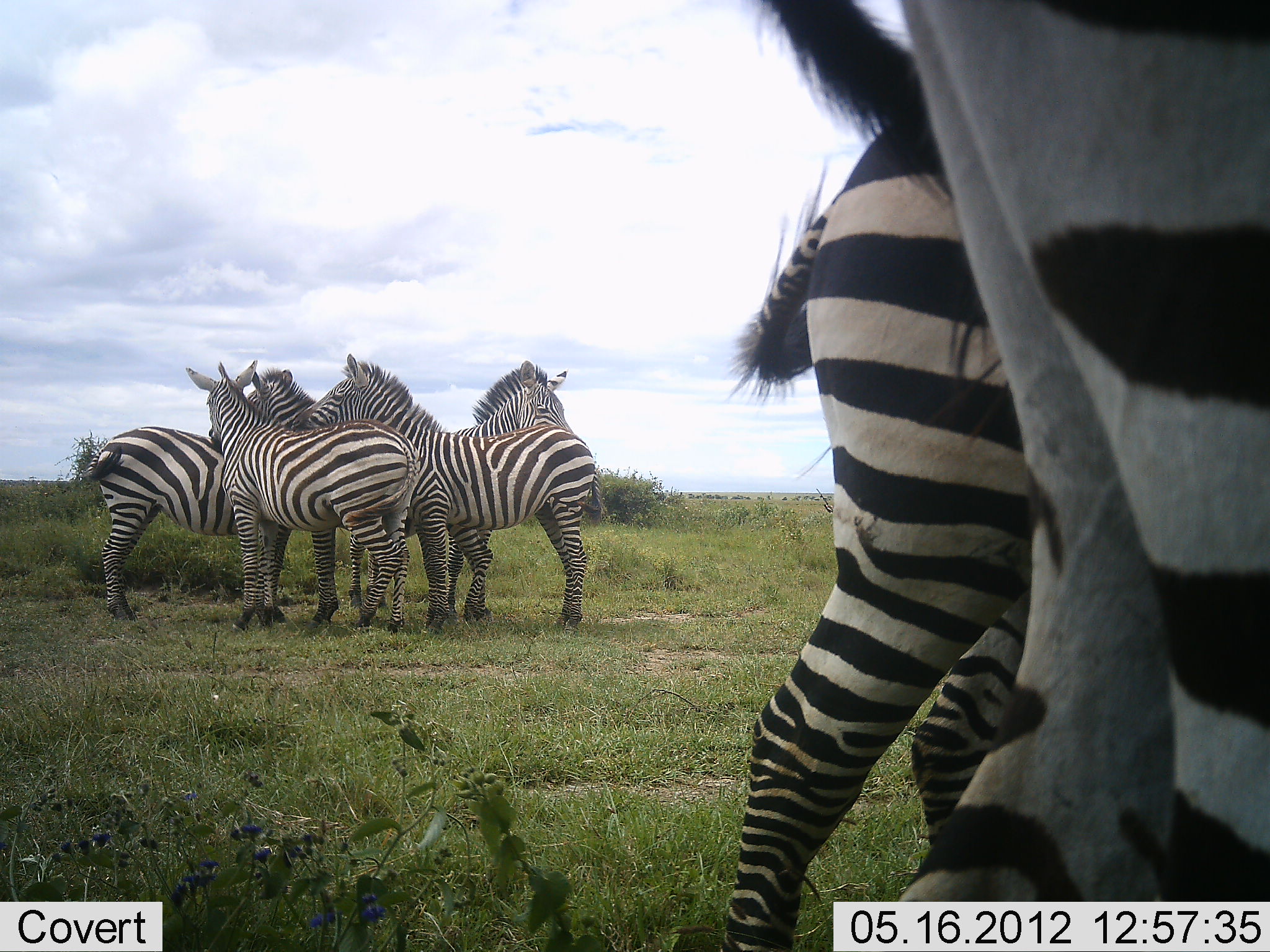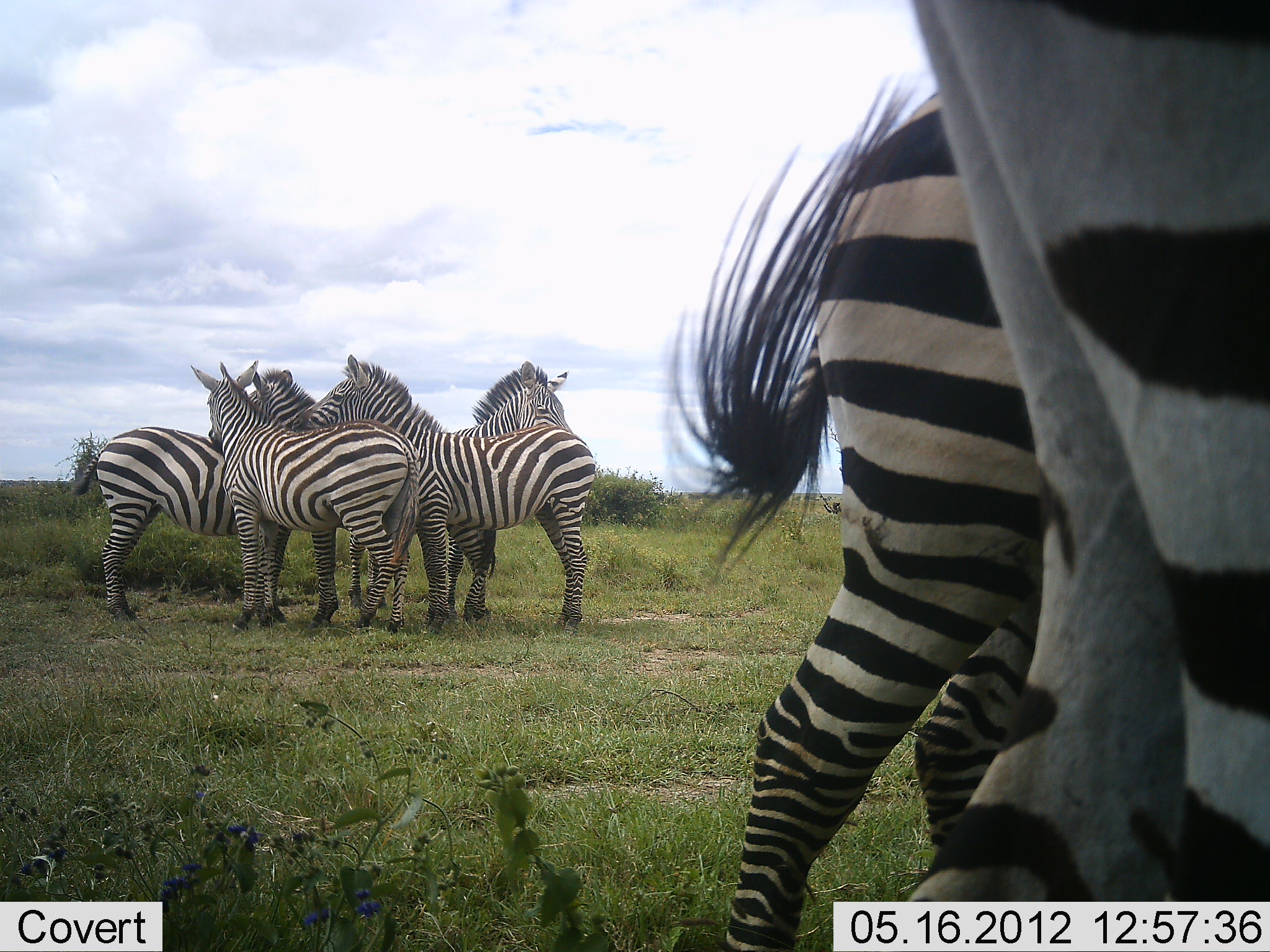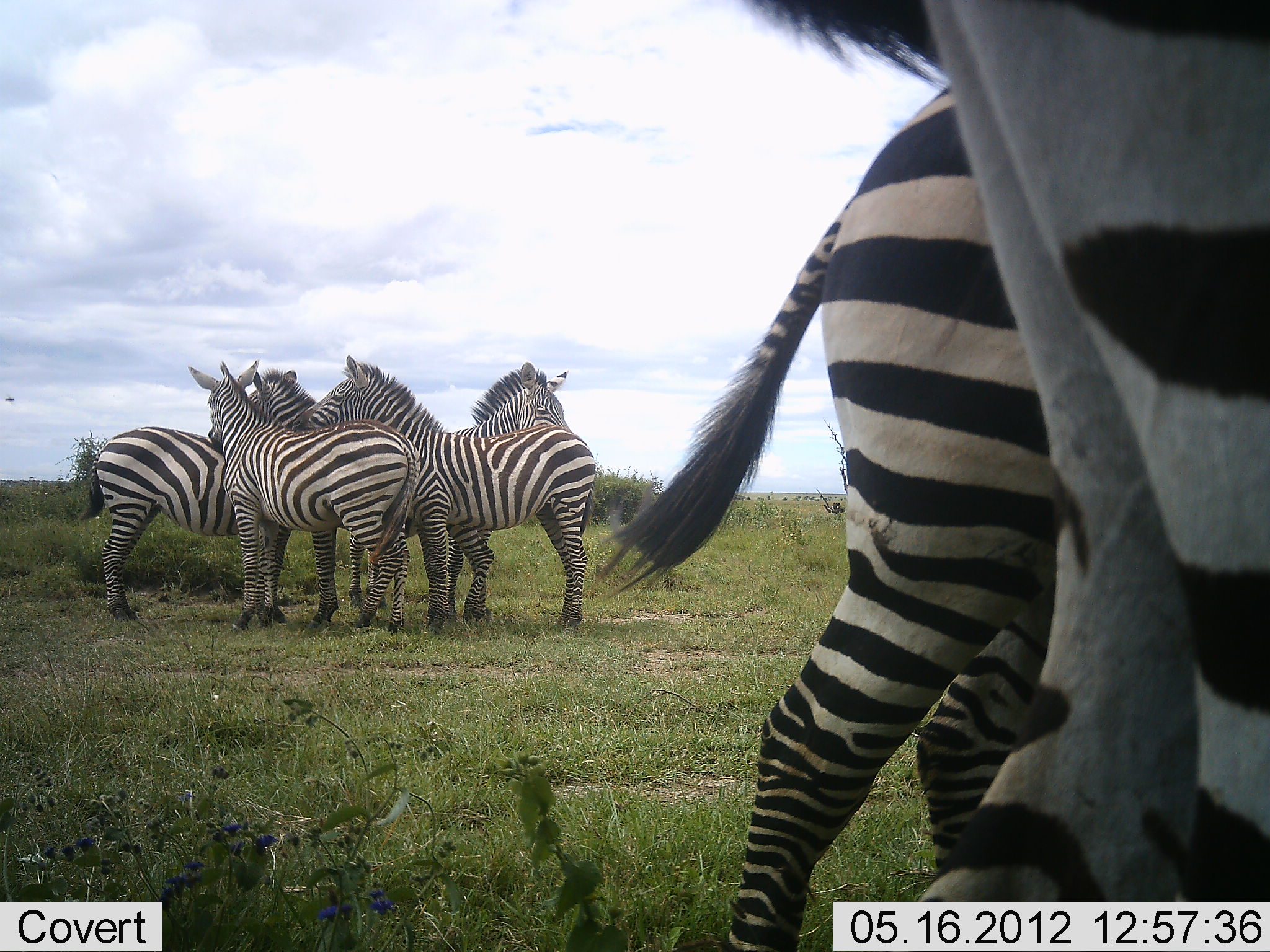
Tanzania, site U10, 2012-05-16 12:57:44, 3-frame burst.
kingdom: Animalia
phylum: Chordata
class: Mammalia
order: Perissodactyla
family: Equidae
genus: Equus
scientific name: Equus quagga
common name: plains zebra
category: zebra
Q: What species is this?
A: Zebra (plains zebra) (Equus quagga).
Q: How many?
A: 7.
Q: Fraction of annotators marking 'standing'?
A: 100%.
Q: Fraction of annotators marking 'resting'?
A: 0%.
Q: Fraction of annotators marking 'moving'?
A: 0%.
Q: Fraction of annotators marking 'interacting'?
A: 50%.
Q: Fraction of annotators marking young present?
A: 10%.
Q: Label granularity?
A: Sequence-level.